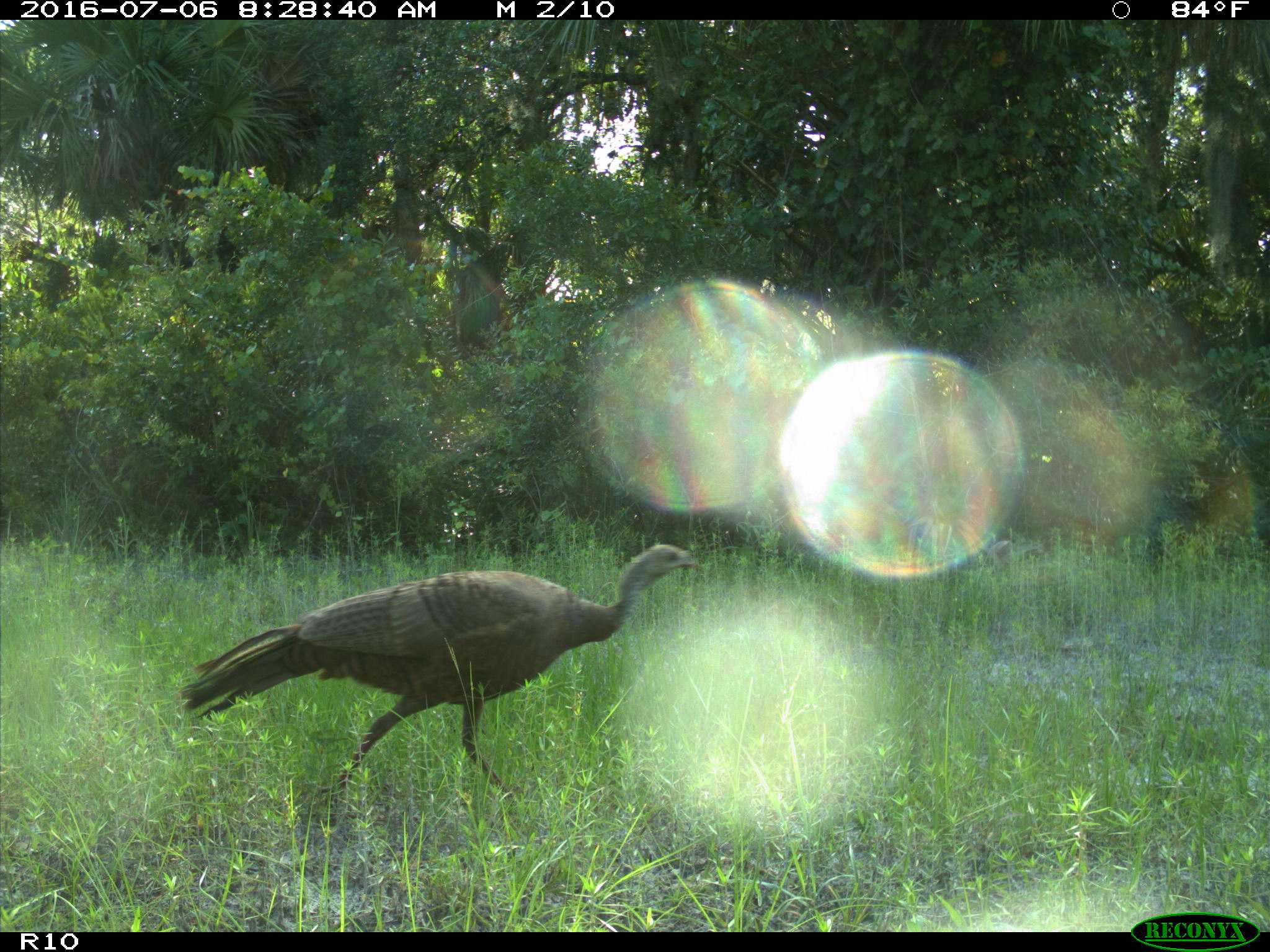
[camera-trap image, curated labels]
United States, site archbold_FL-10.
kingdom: Animalia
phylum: Chordata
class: Aves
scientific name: Aves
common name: birds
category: unidentified bird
Unidentified bird (birds) (Aves).